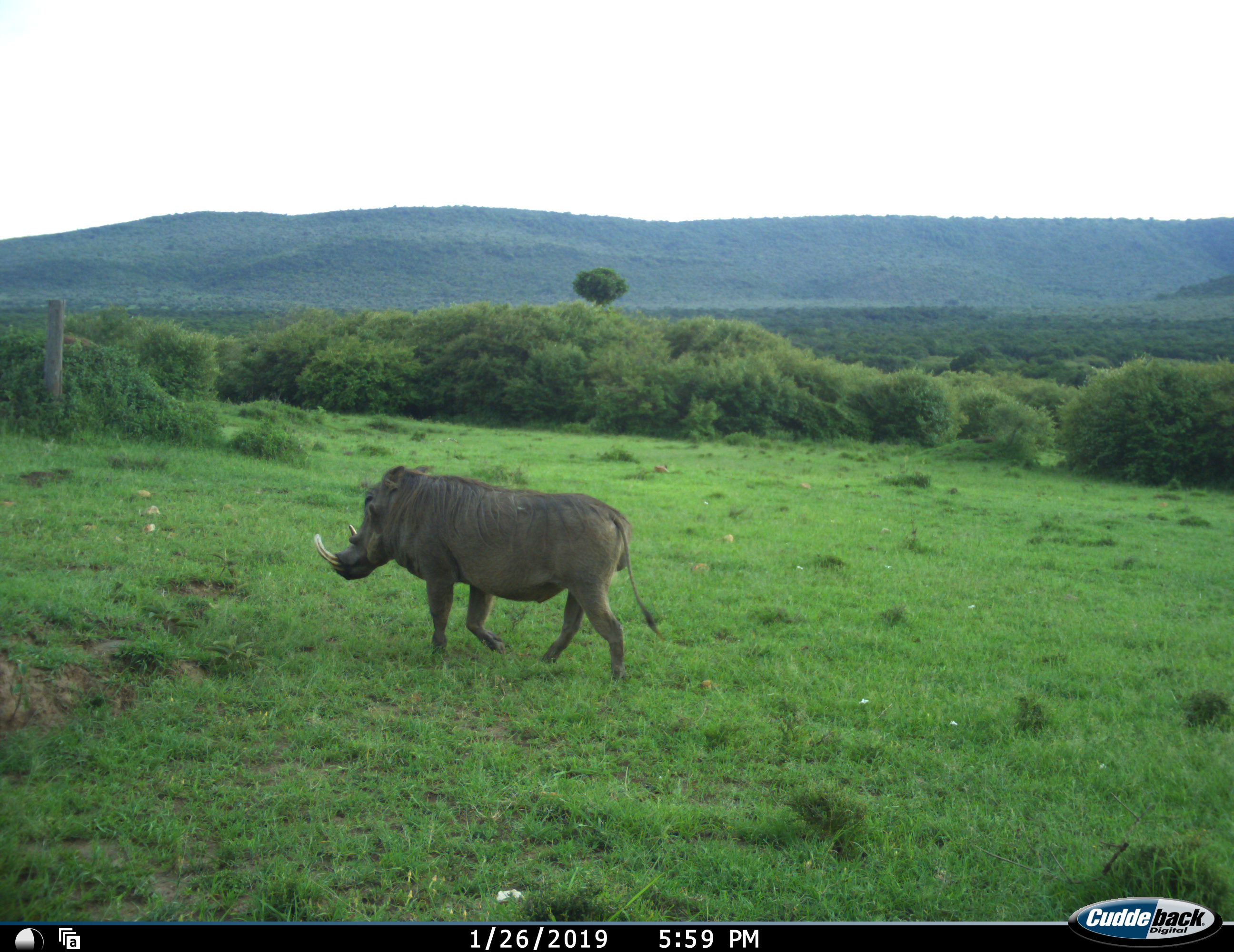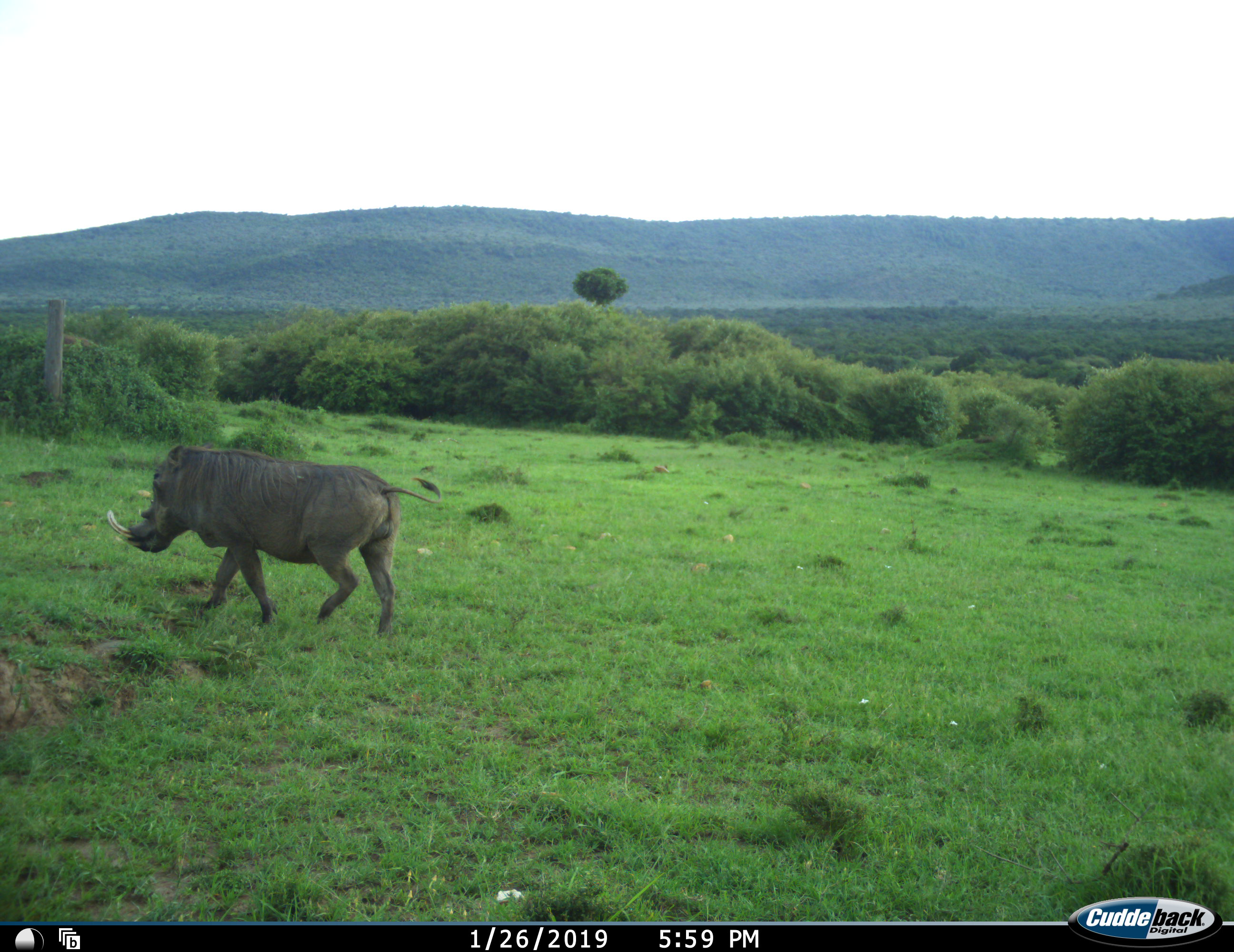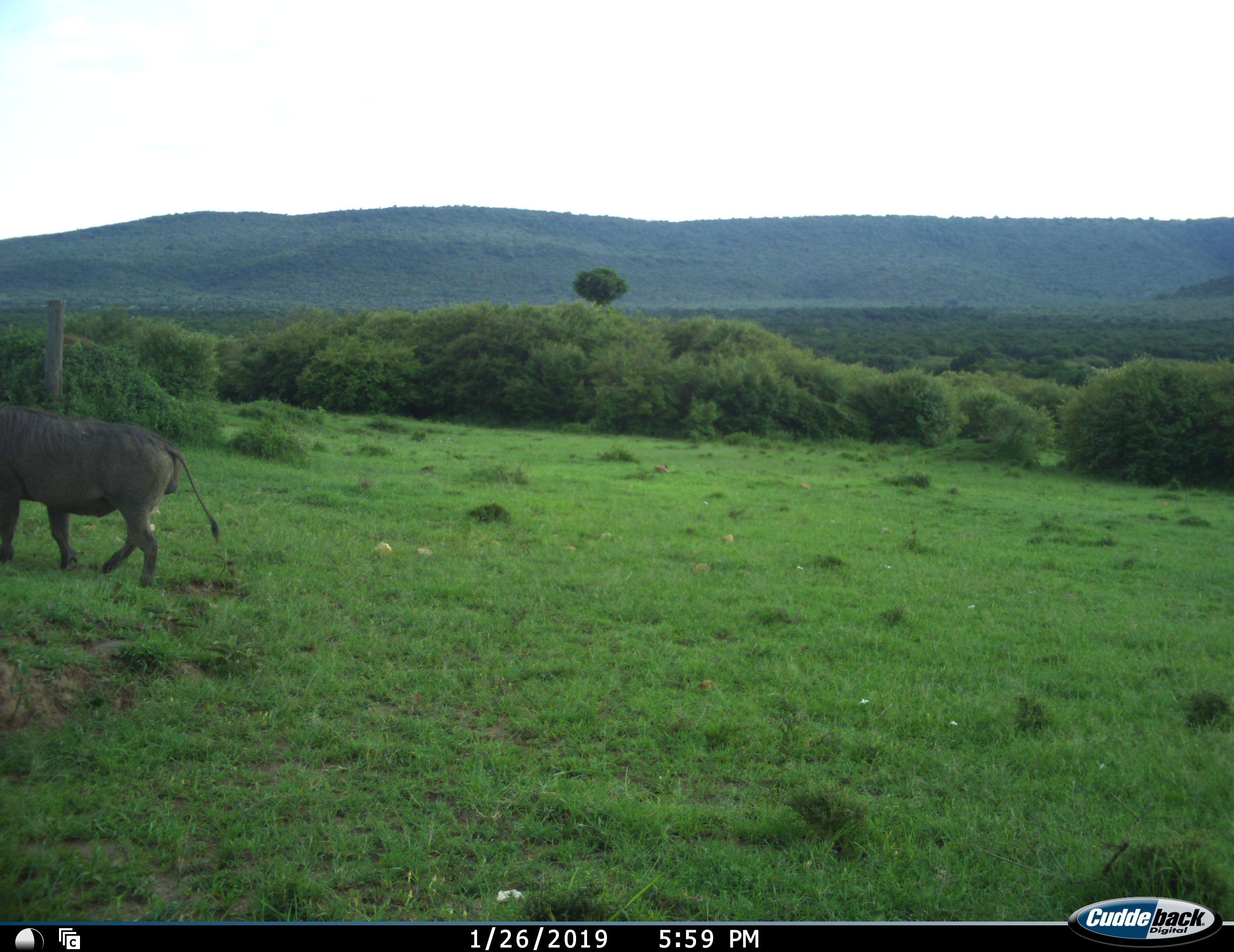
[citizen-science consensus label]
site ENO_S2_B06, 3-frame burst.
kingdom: Animalia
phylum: Chordata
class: Mammalia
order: Artiodactyla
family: Suidae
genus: Phacochoerus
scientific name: Phacochoerus africanus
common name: warthog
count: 1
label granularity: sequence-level